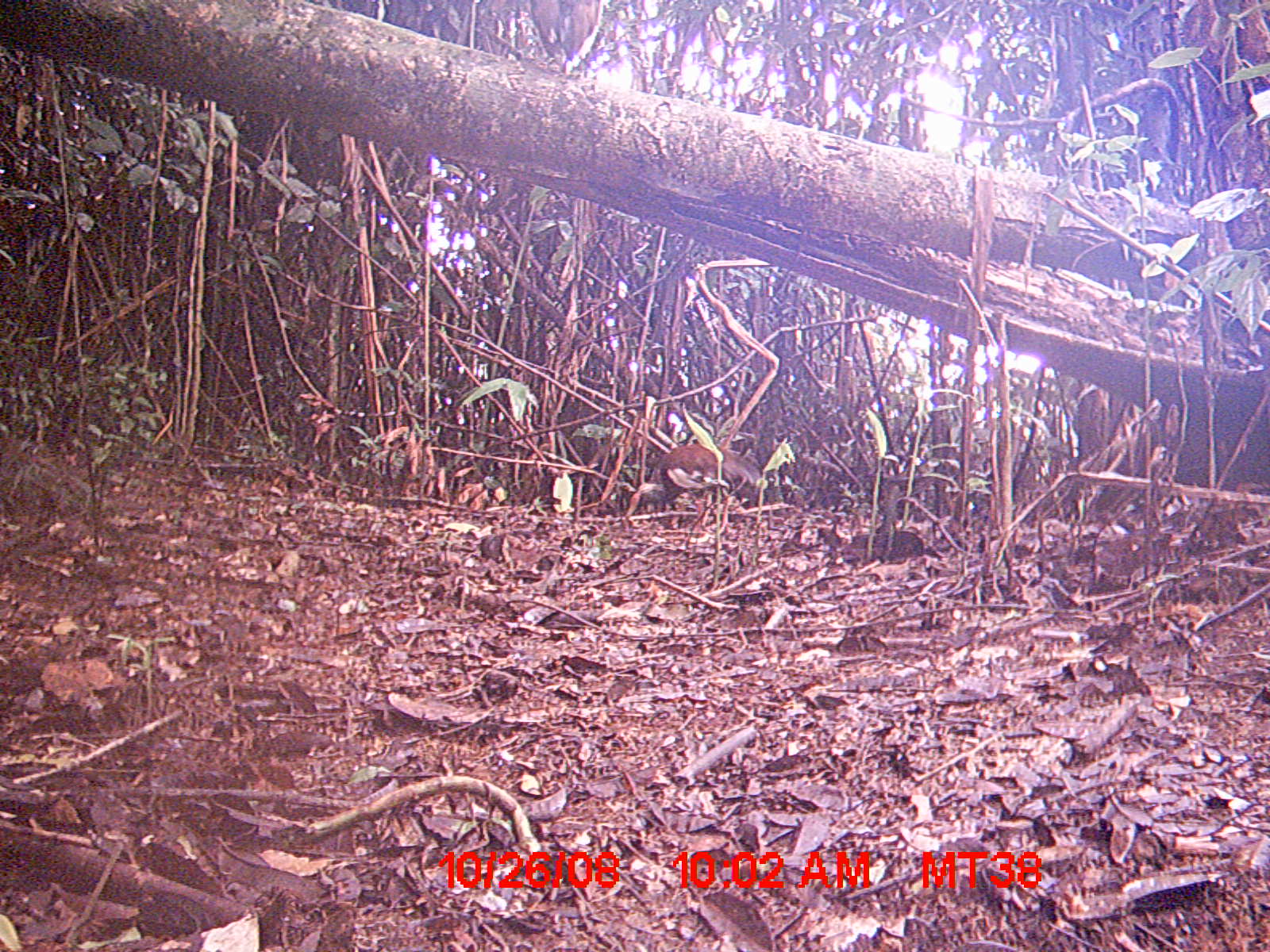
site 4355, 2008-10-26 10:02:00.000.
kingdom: Animalia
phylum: Chordata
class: Aves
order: Cuculiformes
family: Cuculidae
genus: Coua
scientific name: Coua serriana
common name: red-breasted coua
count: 1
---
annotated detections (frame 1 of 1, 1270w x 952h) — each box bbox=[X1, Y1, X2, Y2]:
coua serriana: bbox=[621, 442, 764, 535]